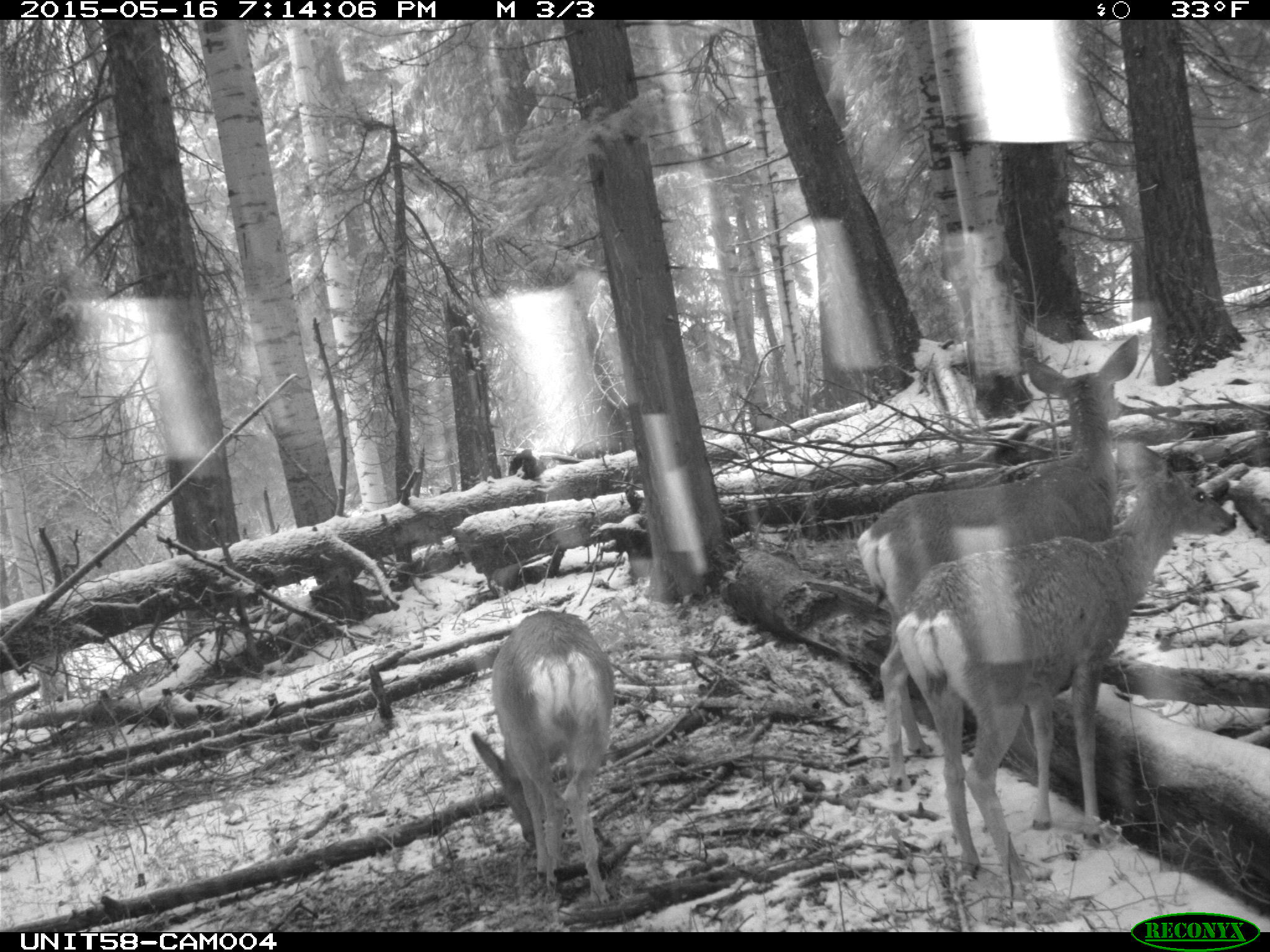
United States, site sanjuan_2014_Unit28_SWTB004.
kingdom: Animalia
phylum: Chordata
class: Mammalia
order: Artiodactyla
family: Cervidae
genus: Odocoileus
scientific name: Odocoileus hemionus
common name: mule deer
Odocoileus hemionus (mule deer).